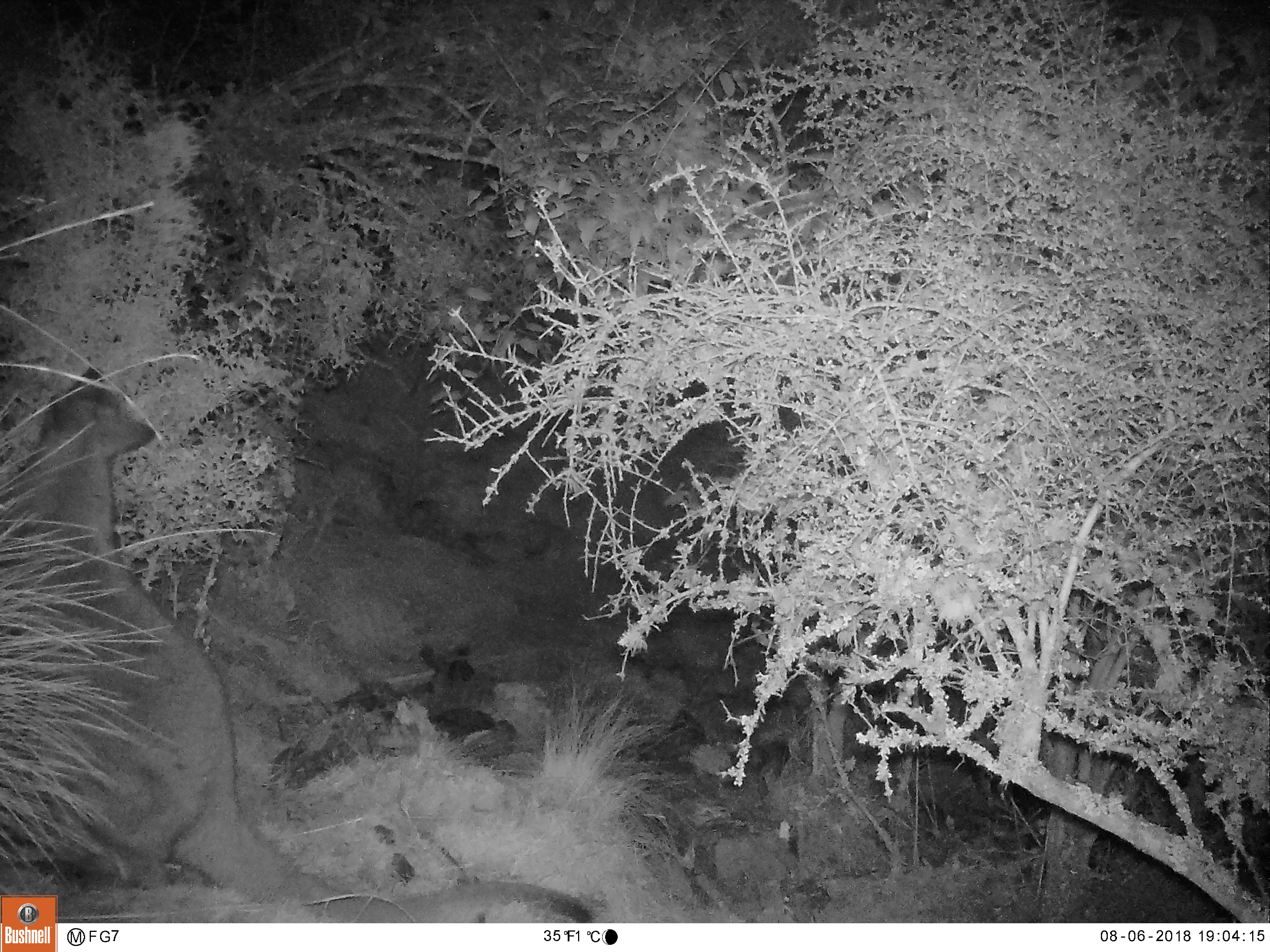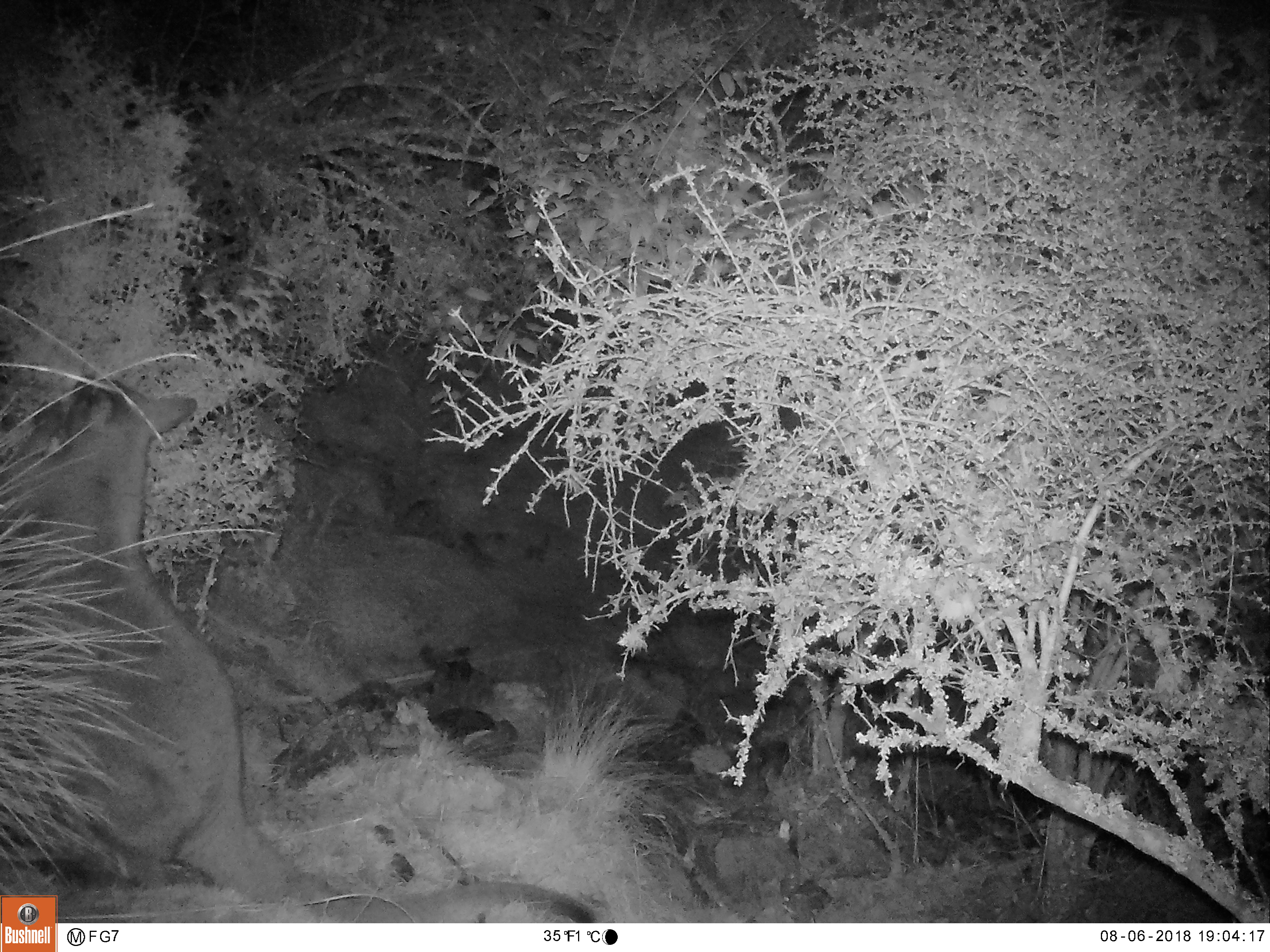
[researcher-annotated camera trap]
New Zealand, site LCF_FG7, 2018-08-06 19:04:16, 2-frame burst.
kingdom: Animalia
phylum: Chordata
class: Mammalia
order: Diprotodontia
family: Macropodidae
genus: Notamacropus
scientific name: Notamacropus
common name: wallaby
Wallaby (Notamacropus).